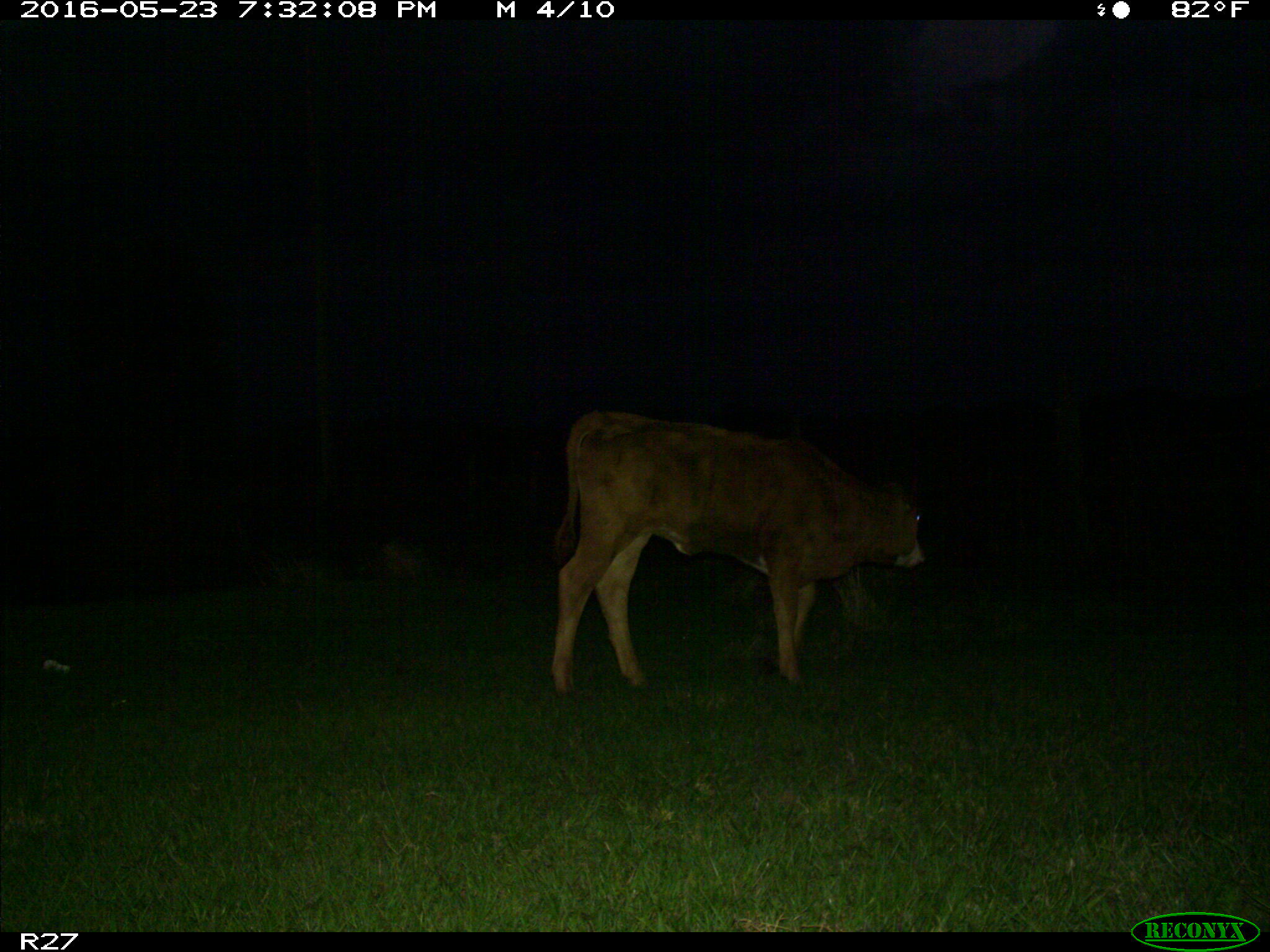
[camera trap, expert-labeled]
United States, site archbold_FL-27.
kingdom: Animalia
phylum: Chordata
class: Mammalia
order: Artiodactyla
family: Bovidae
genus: Bos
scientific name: Bos taurus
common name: domestic cow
Bos taurus (domestic cow).